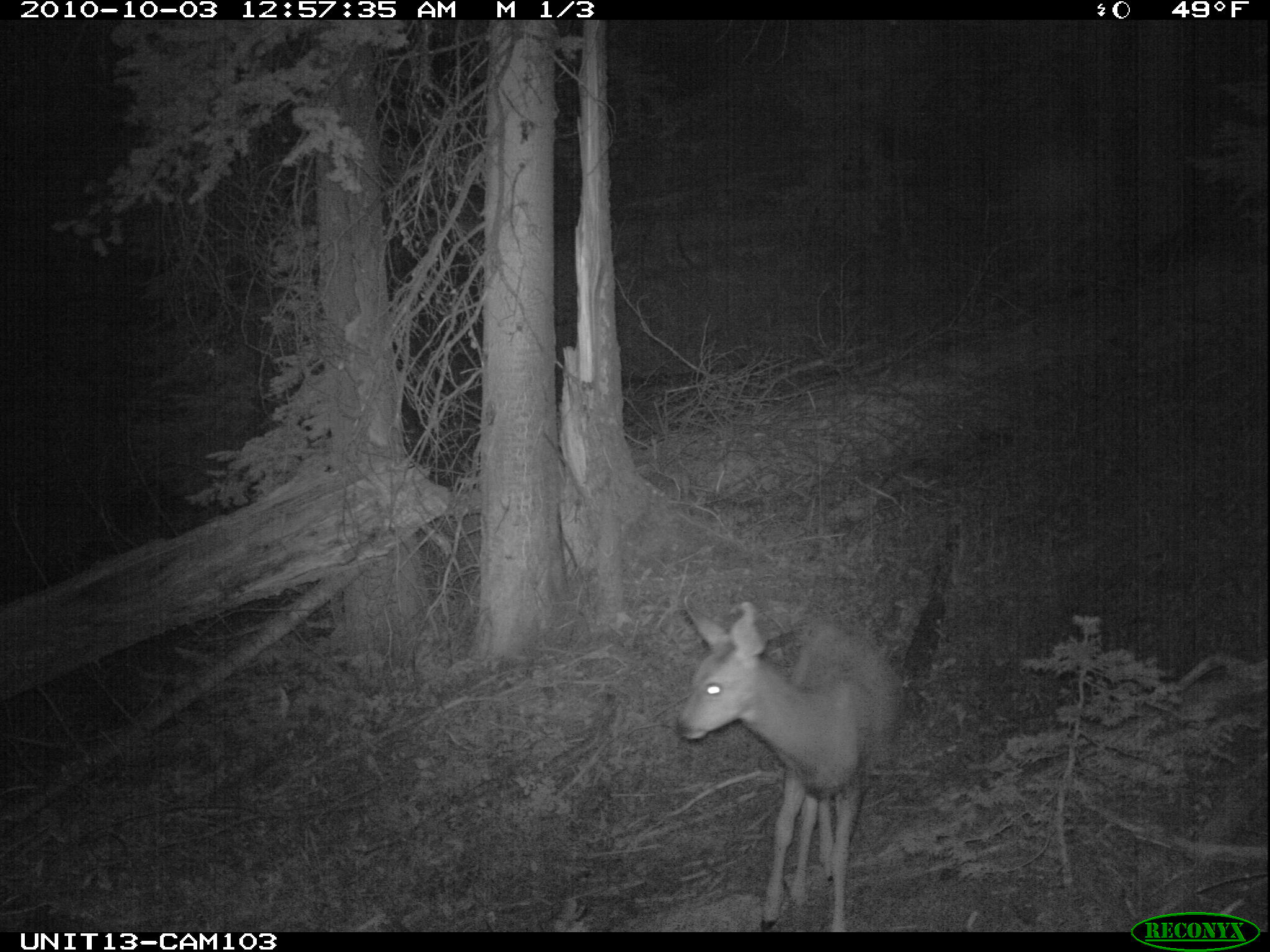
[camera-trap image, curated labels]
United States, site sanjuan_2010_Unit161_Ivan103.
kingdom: Animalia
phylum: Chordata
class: Mammalia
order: Artiodactyla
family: Cervidae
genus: Odocoileus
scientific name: Odocoileus hemionus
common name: mule deer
Odocoileus hemionus (mule deer).